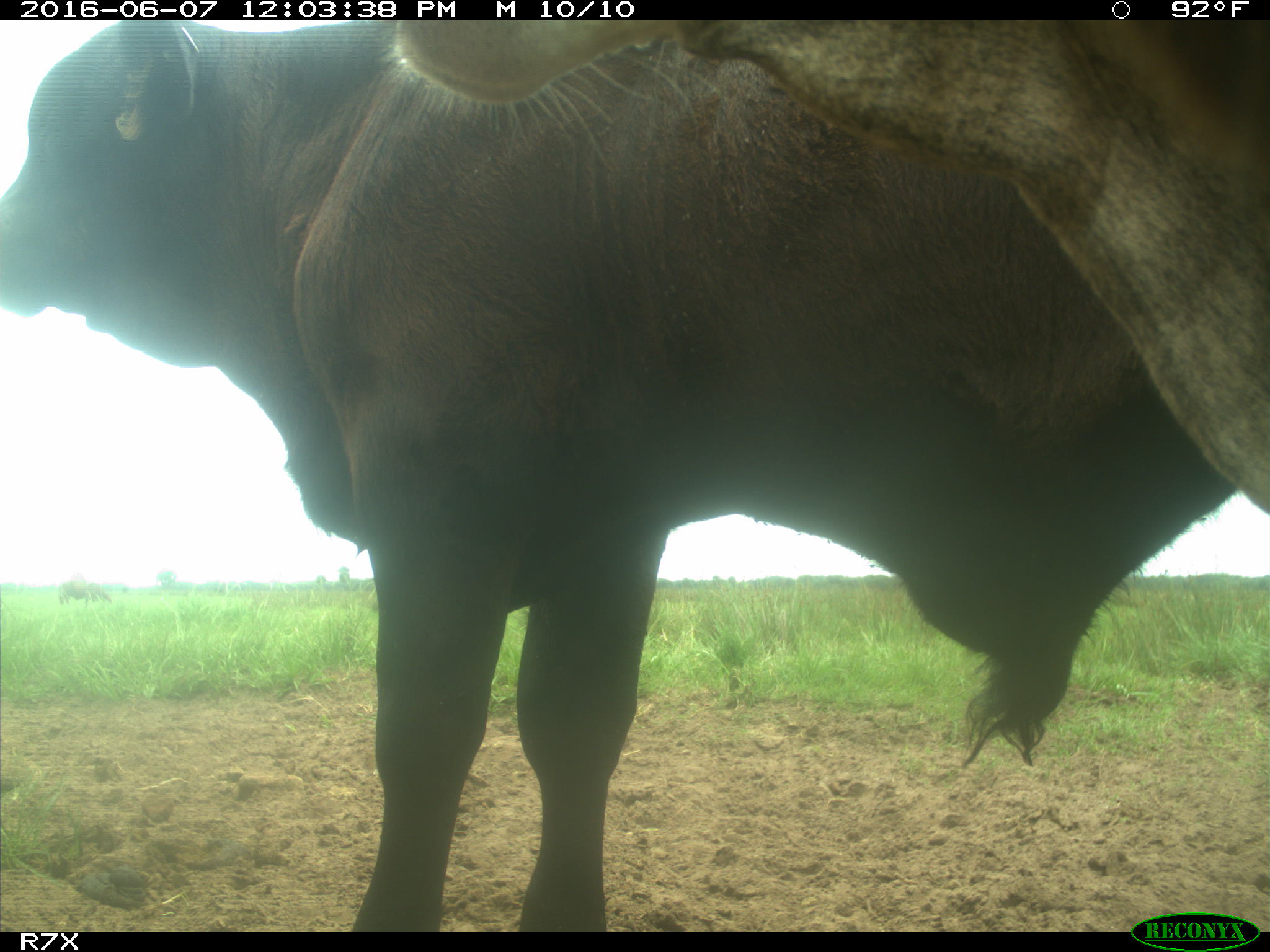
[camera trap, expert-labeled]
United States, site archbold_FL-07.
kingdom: Animalia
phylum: Chordata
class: Mammalia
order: Artiodactyla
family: Bovidae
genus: Bos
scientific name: Bos taurus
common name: domestic cow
Bos taurus (domestic cow).